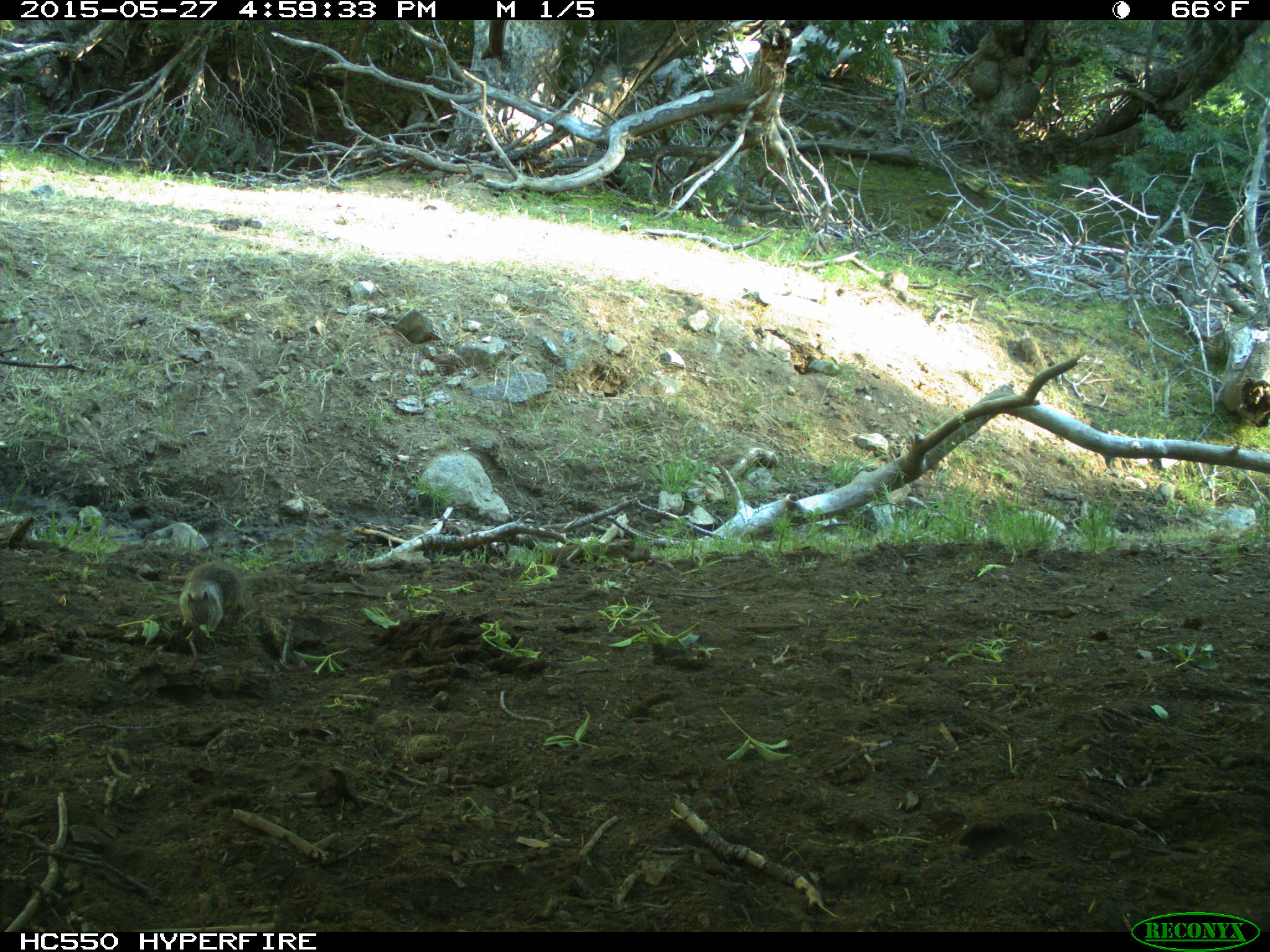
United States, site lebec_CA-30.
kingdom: Animalia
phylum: Chordata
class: Mammalia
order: Rodentia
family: Sciuridae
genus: Otospermophilus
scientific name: Otospermophilus beecheyi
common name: california ground squirrel